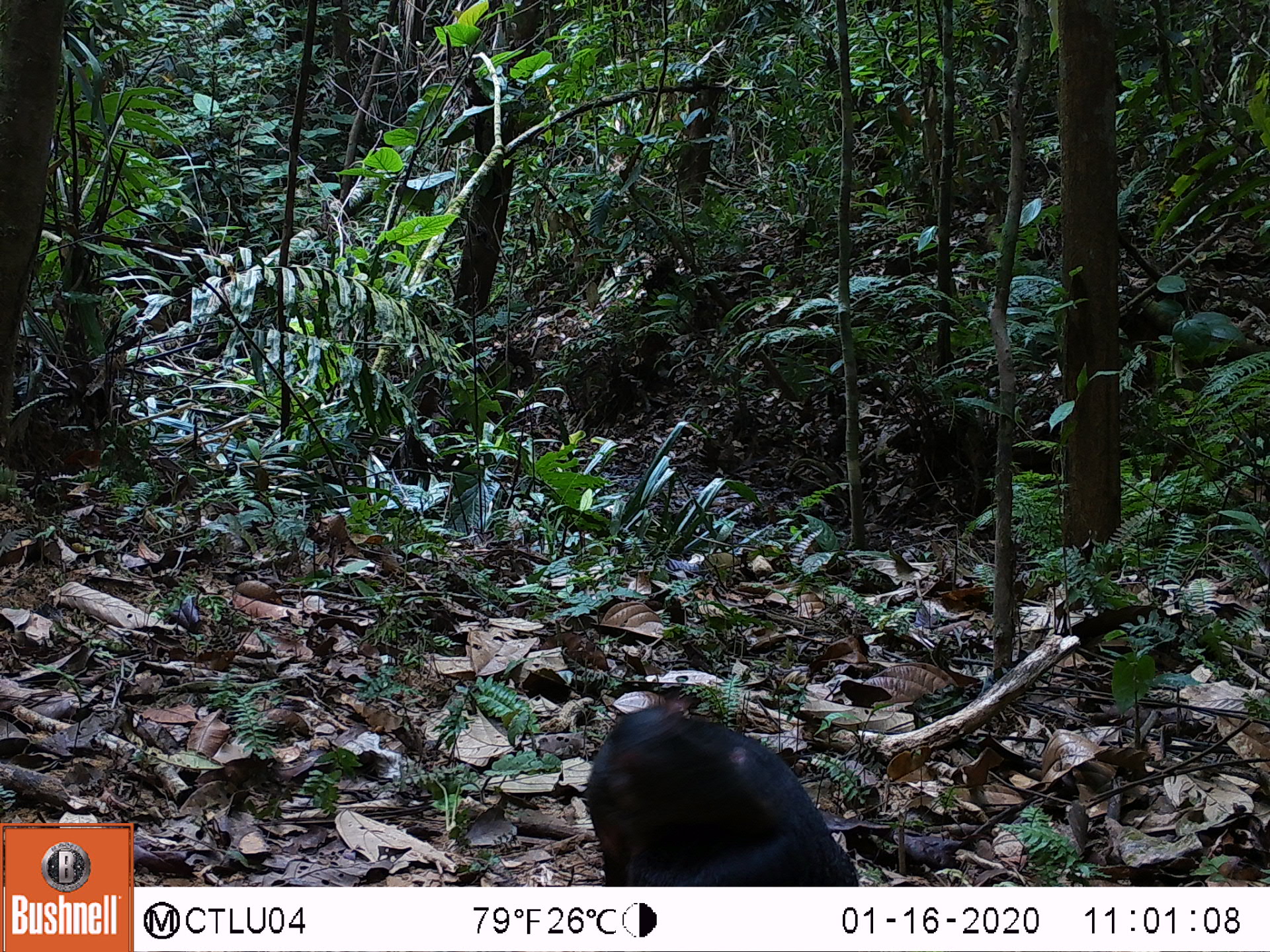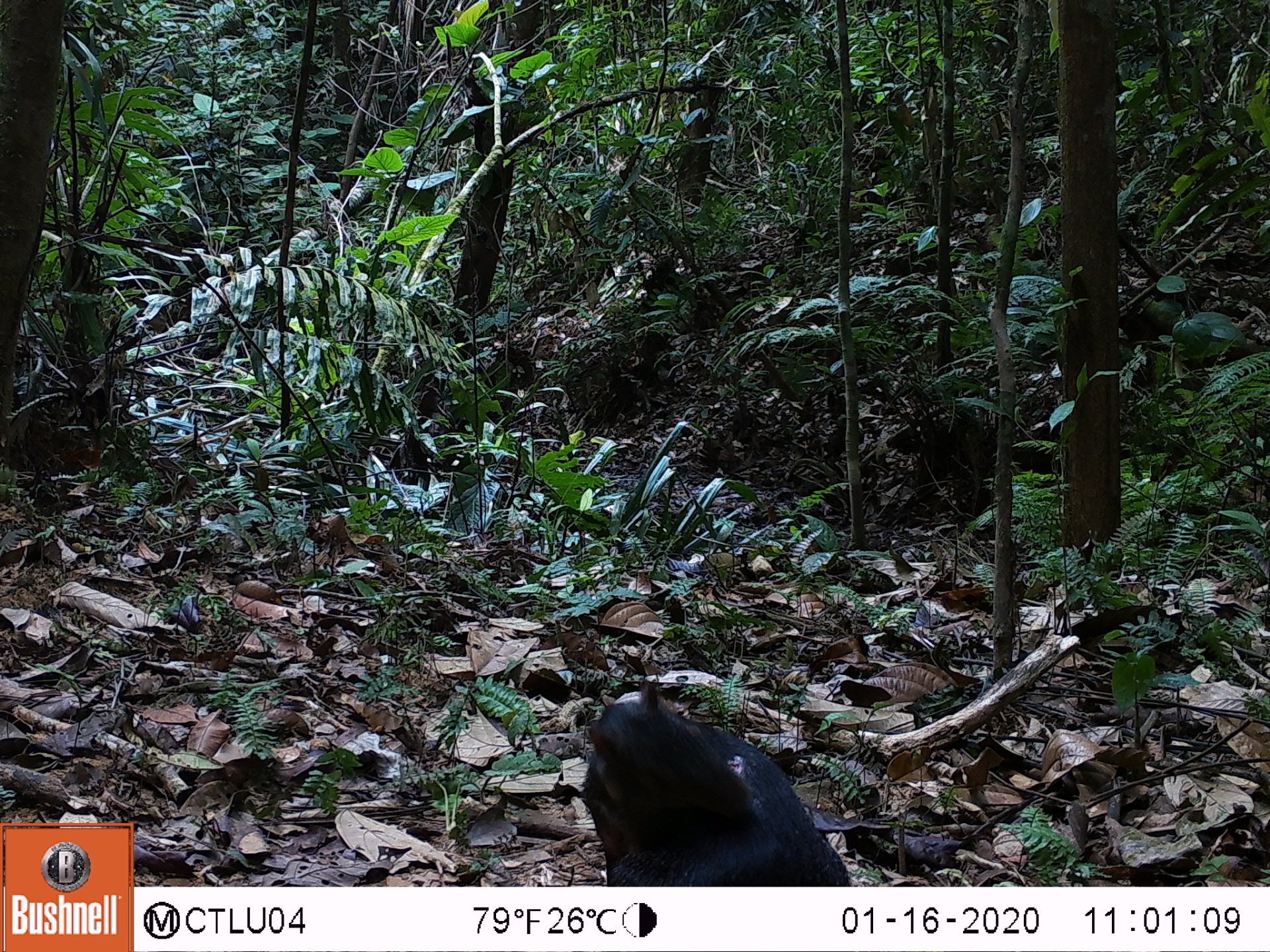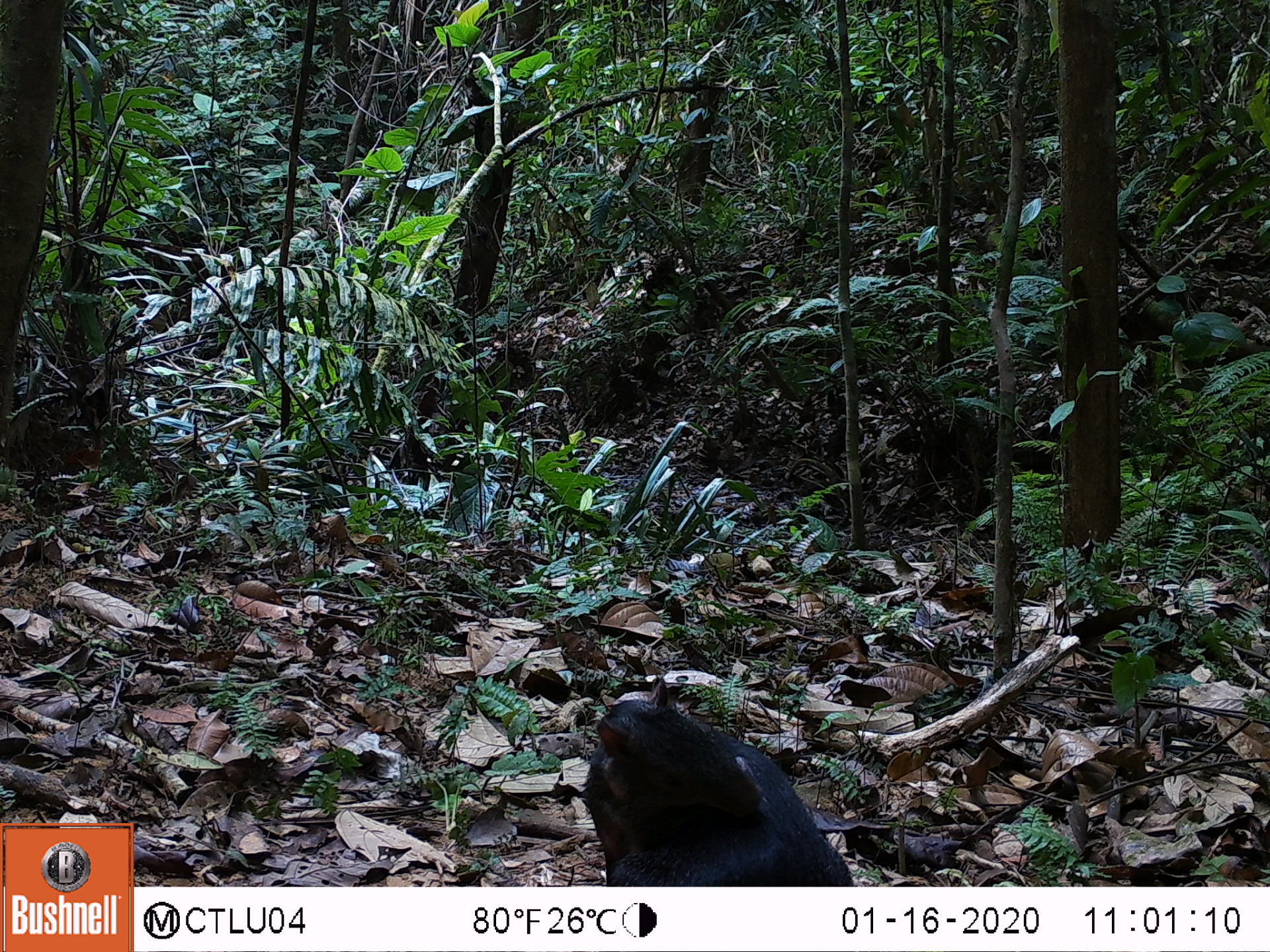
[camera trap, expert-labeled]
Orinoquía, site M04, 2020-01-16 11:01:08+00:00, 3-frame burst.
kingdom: Animalia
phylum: Chordata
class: Mammalia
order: Rodentia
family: Dasyproctidae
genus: Dasyprocta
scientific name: Dasyprocta fuliginosa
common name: black agouti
Black agouti (Dasyprocta fuliginosa).